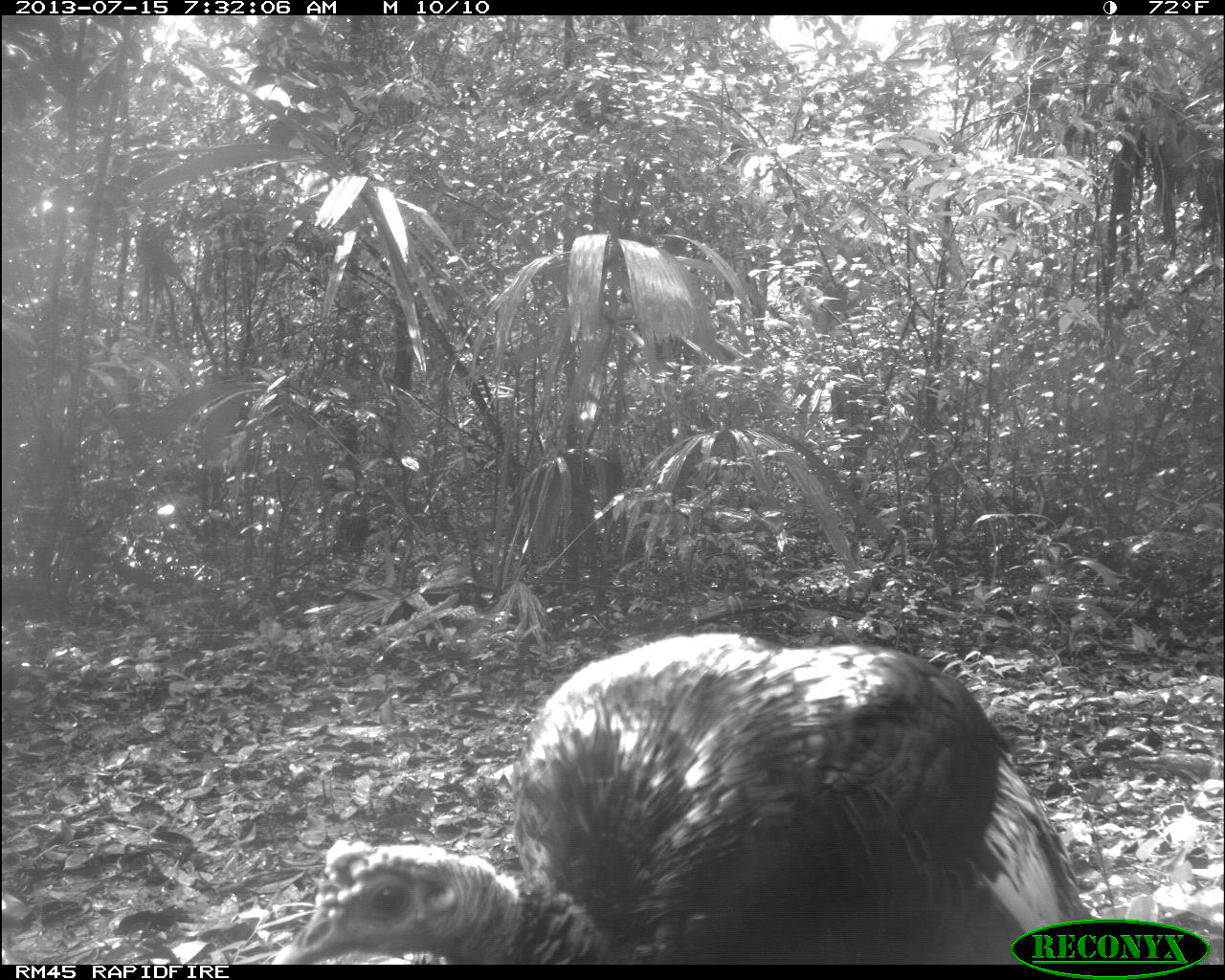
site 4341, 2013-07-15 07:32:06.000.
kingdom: Animalia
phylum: Chordata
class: Aves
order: Galliformes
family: Phasianidae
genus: Meleagris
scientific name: Meleagris ocellata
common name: ocellated turkey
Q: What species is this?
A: Meleagris ocellata (ocellated turkey).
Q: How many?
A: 1.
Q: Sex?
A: Male.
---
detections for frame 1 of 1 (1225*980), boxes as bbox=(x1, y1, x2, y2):
meleagris ocellata: bbox=(272, 630, 1079, 964)